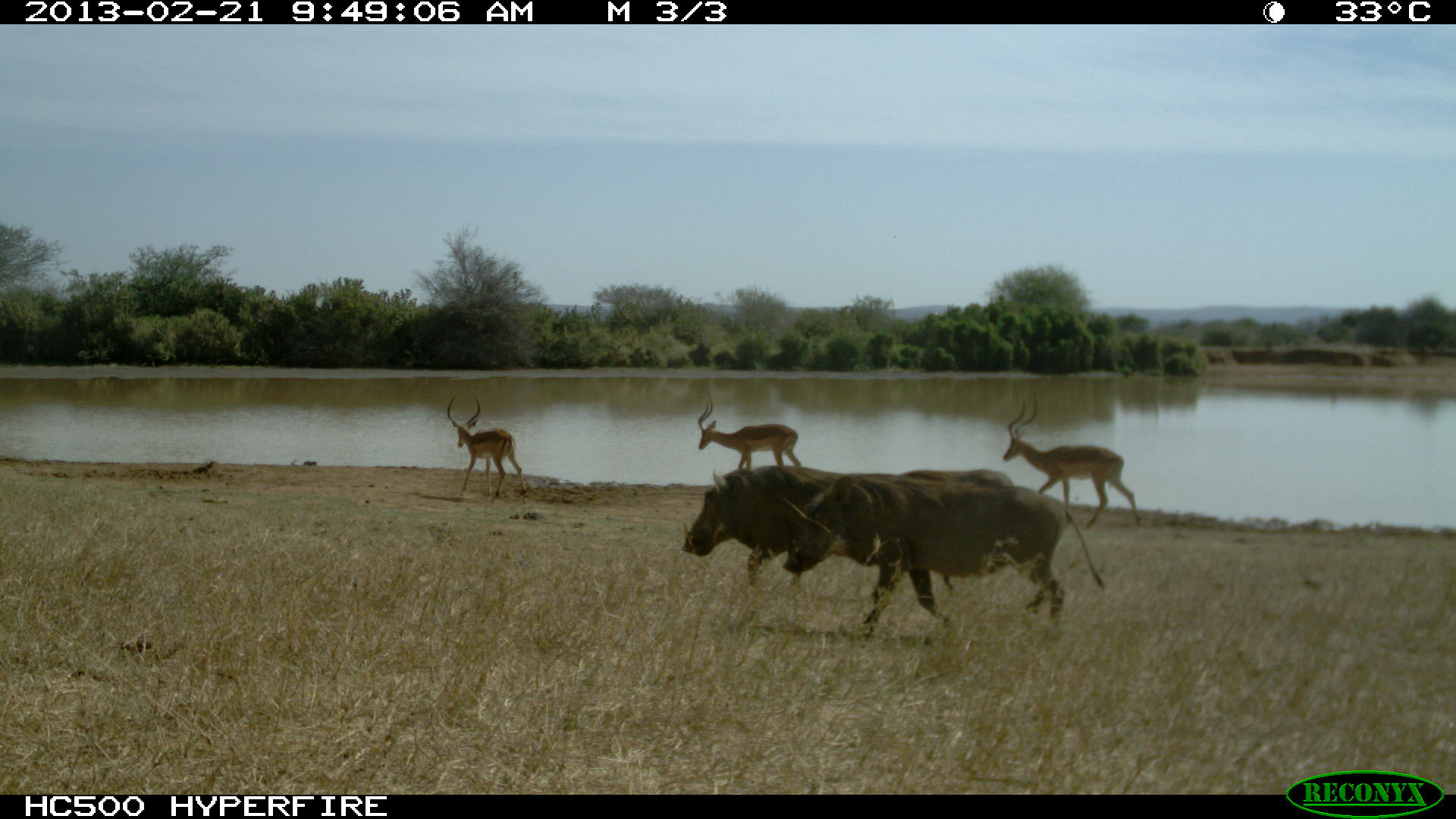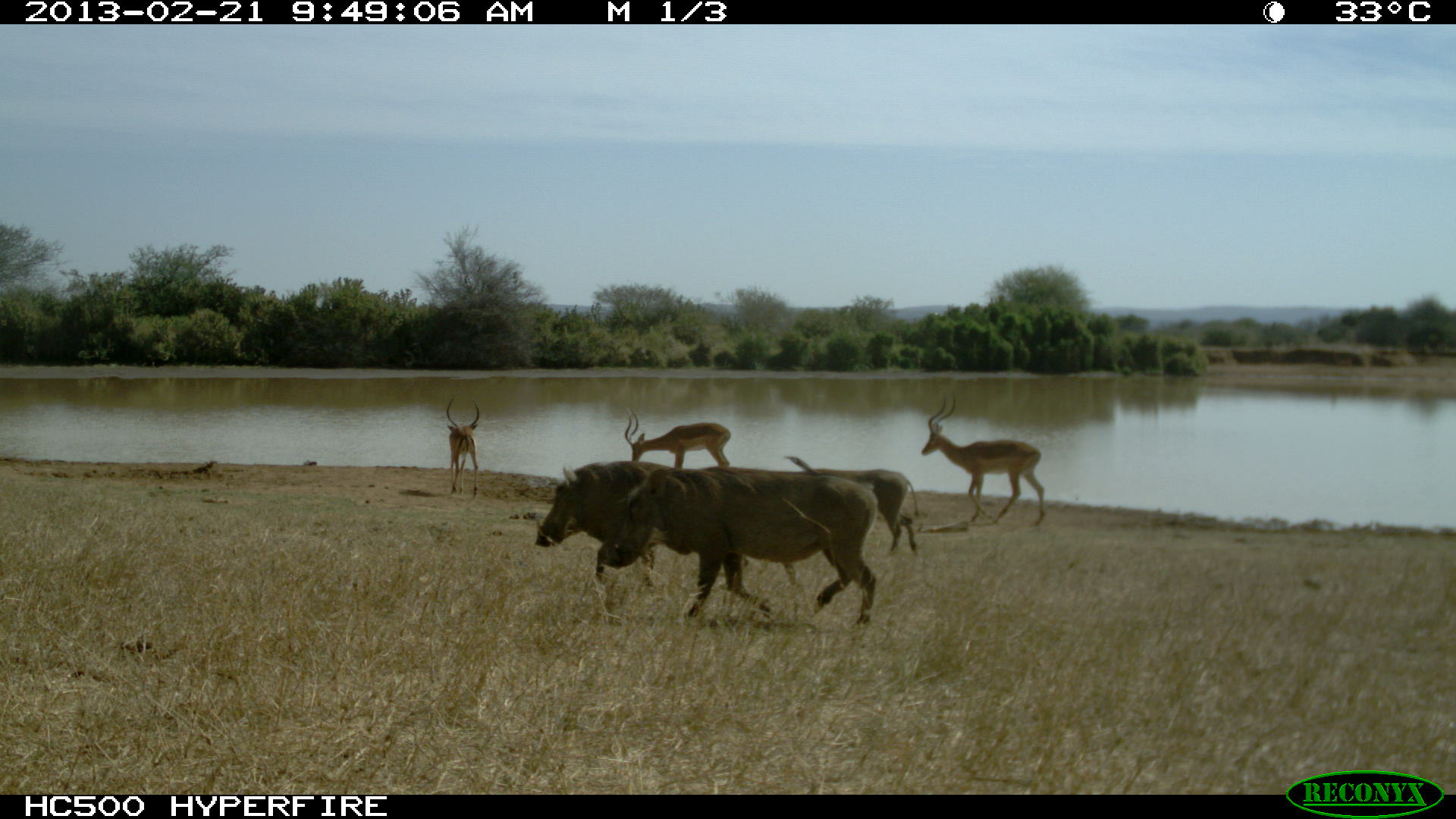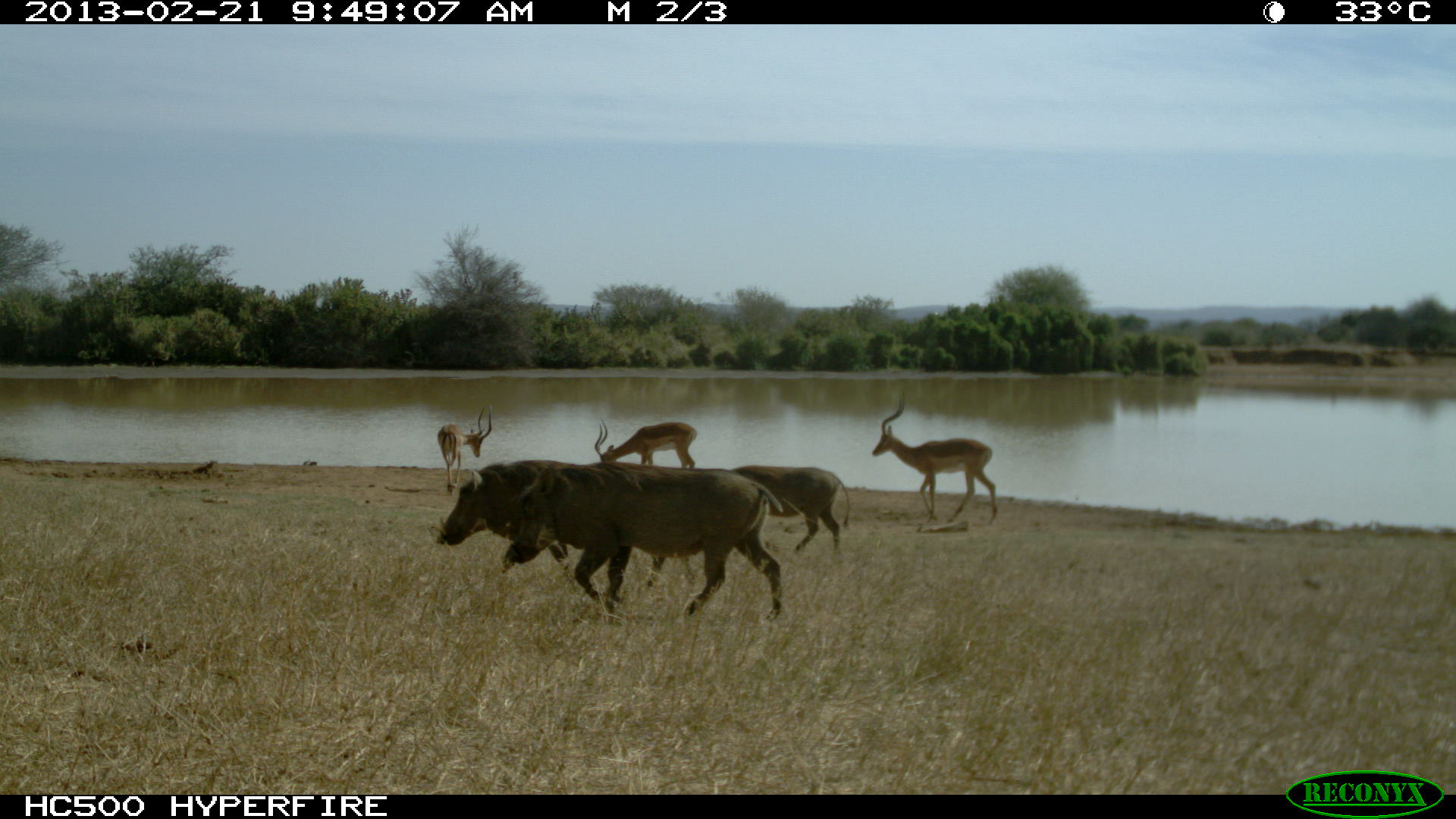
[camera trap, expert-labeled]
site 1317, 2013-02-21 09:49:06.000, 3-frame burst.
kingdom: Animalia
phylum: Chordata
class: Mammalia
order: Artiodactyla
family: Bovidae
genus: Aepyceros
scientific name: Aepyceros melampus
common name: impala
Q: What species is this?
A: Aepyceros melampus (impala).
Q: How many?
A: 3.